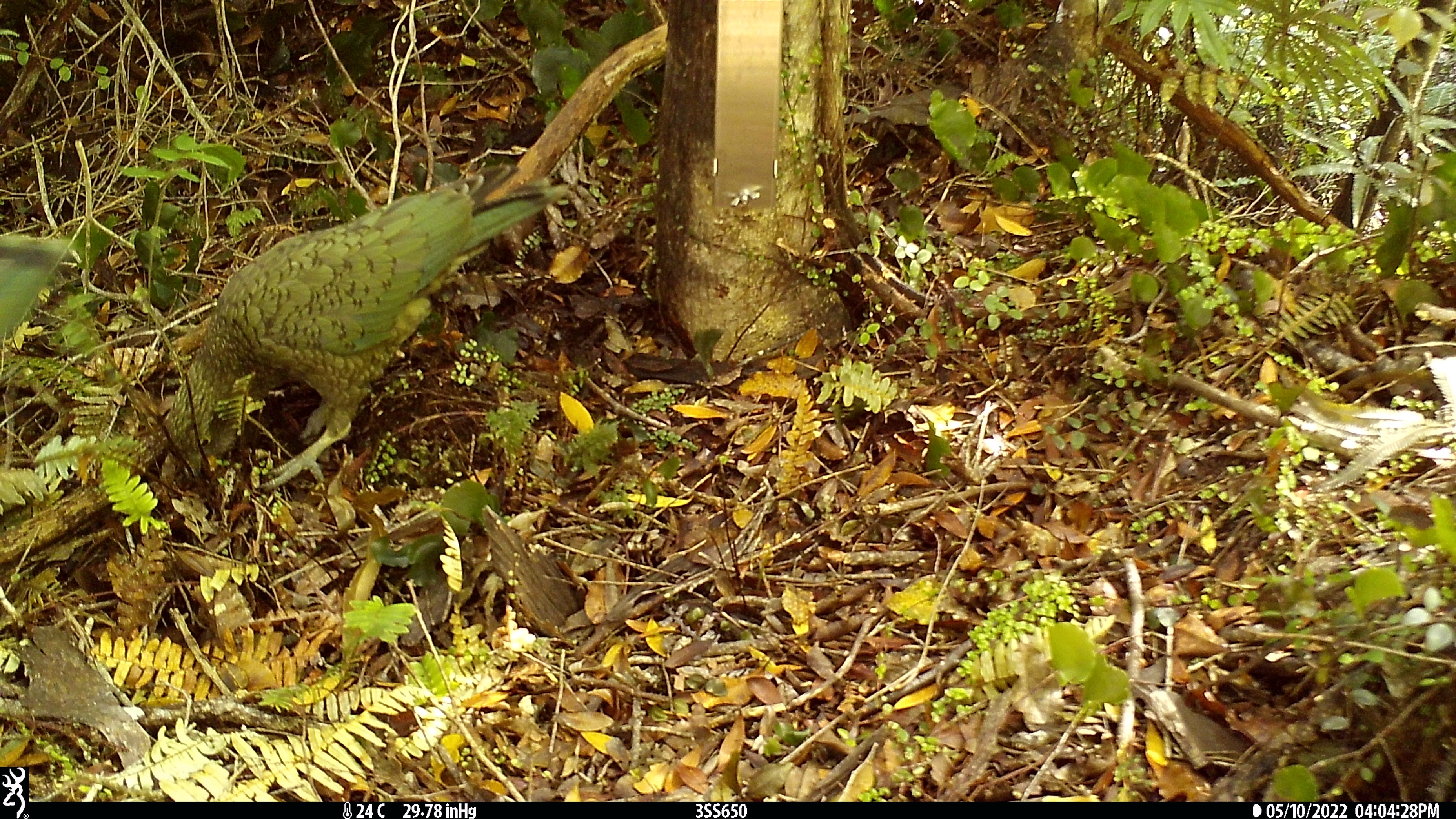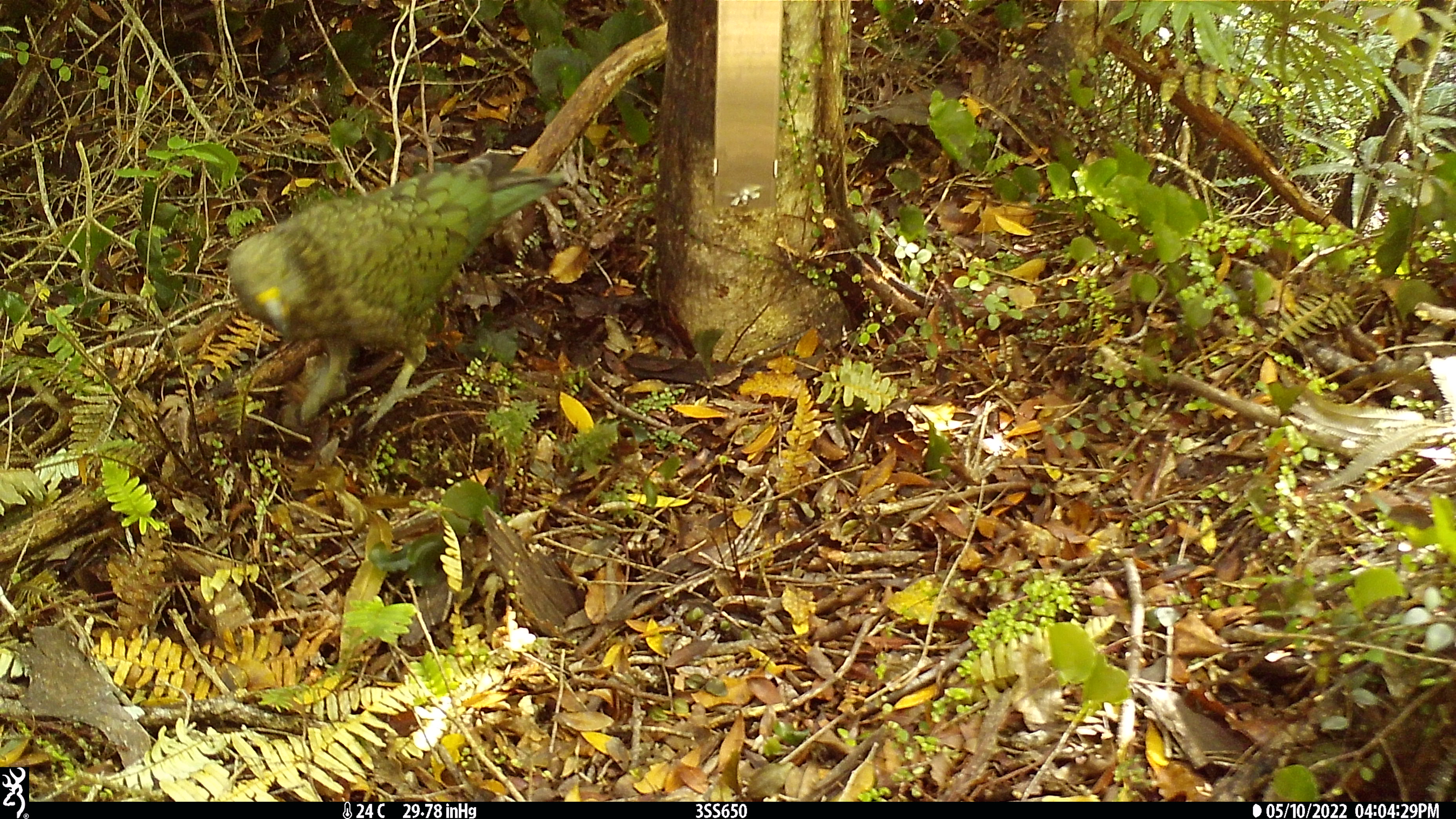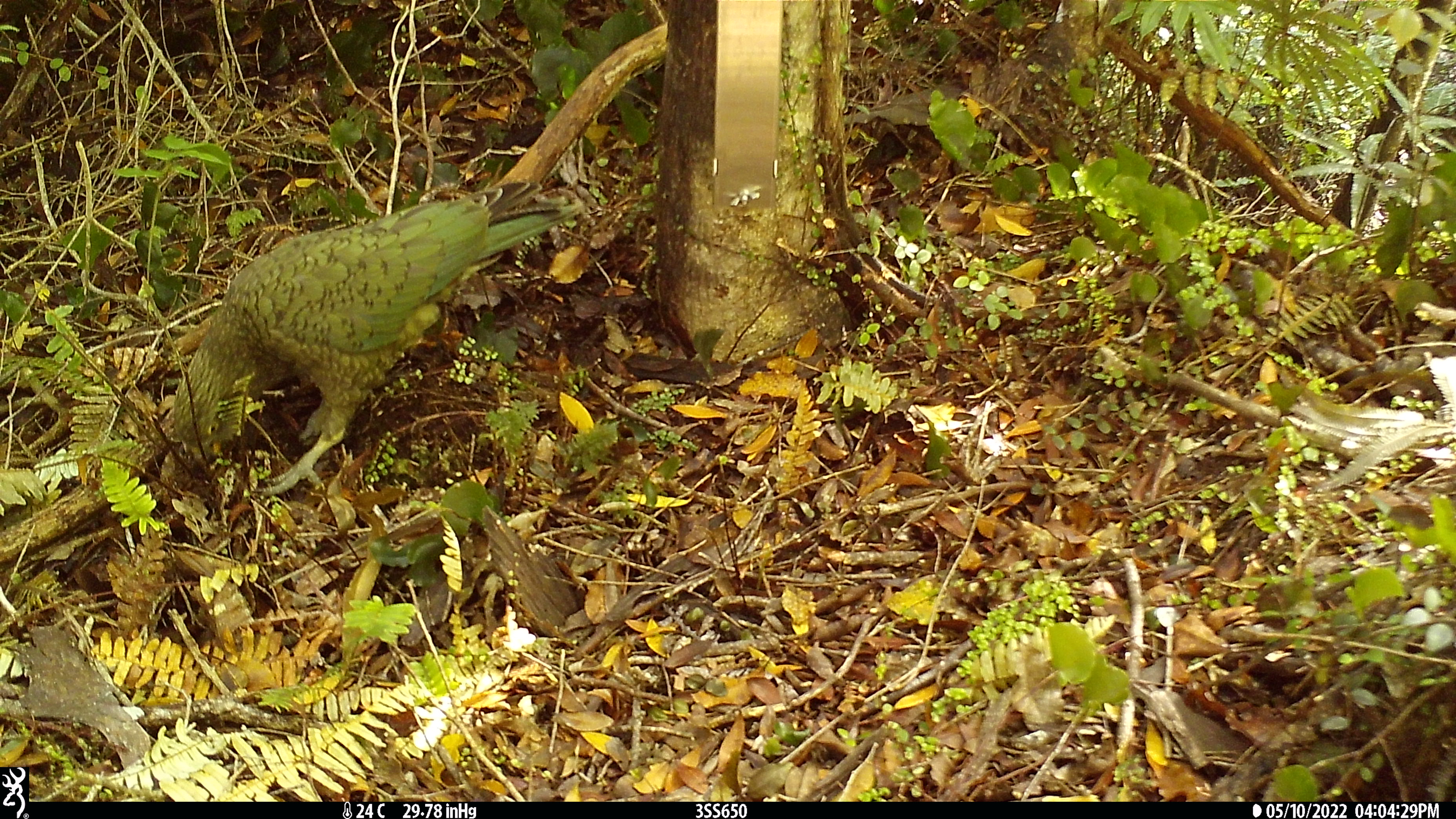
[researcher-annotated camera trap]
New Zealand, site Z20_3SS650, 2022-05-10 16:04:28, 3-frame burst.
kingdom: Animalia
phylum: Chordata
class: Aves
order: Psittaciformes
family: Strigopidae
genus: Nestor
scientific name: Nestor notabilis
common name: kea